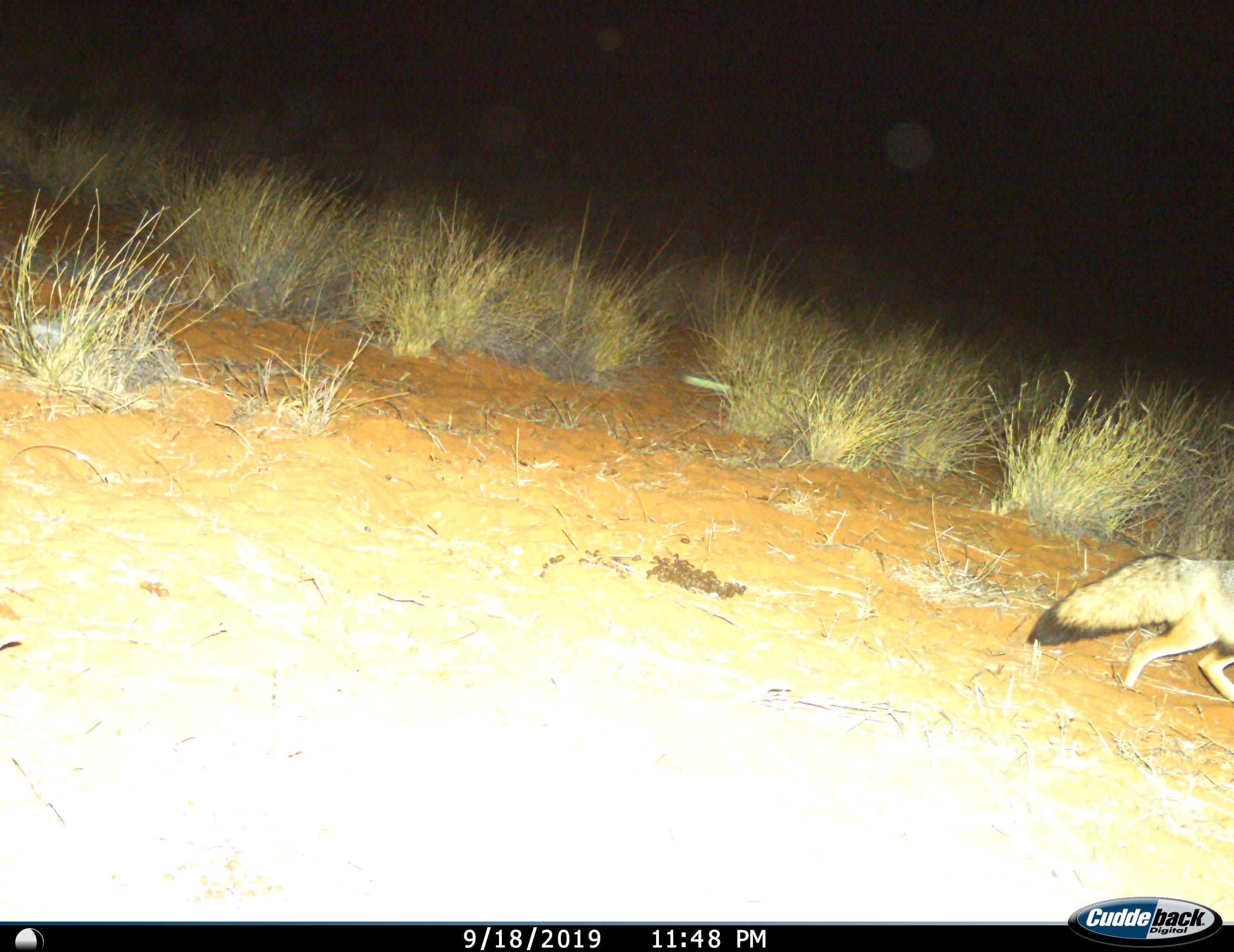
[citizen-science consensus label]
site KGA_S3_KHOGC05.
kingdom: Animalia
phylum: Chordata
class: Mammalia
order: Carnivora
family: Canidae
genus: Vulpes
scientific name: Vulpes chama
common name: cape fox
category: foxcape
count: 1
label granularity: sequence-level